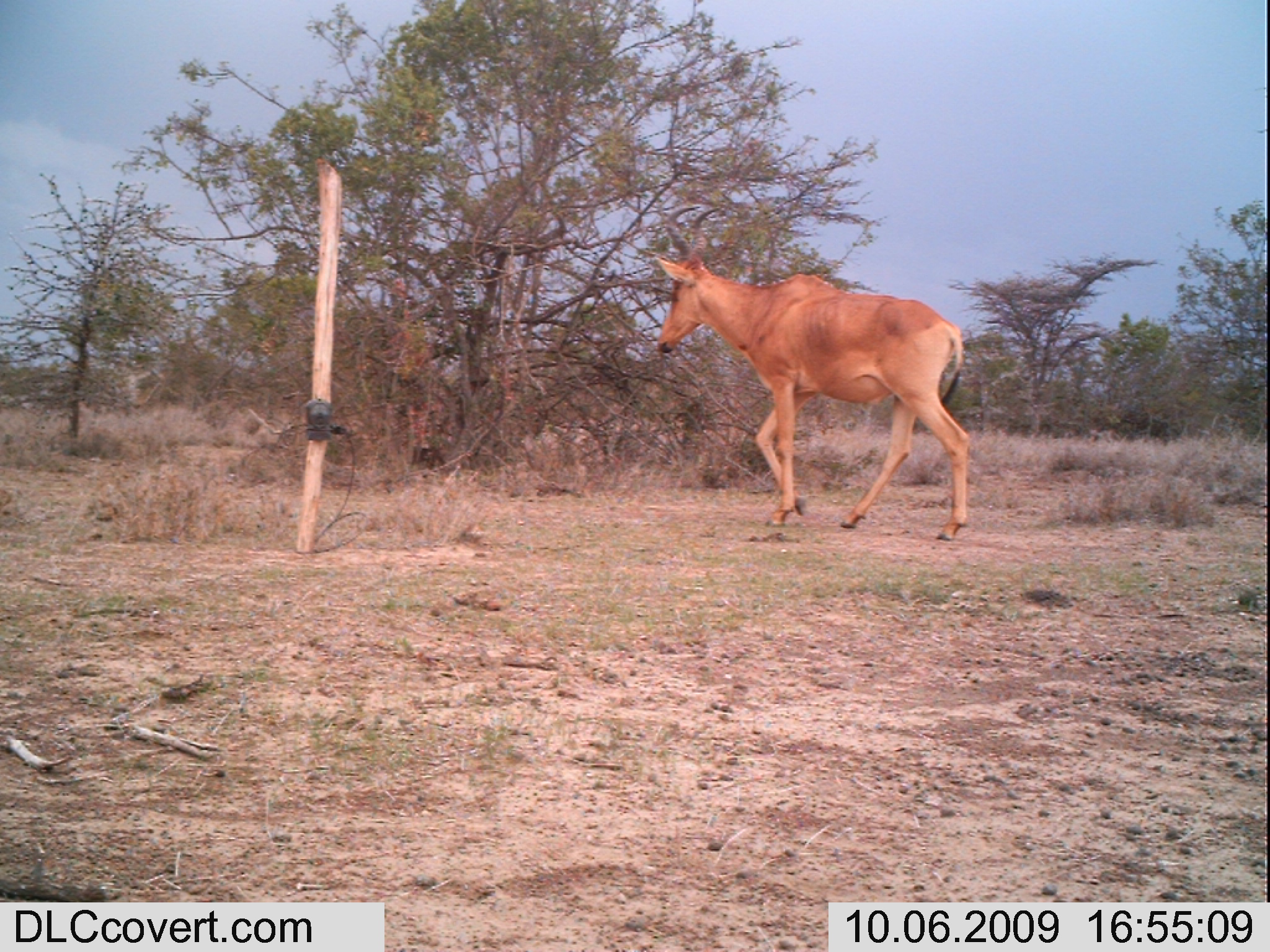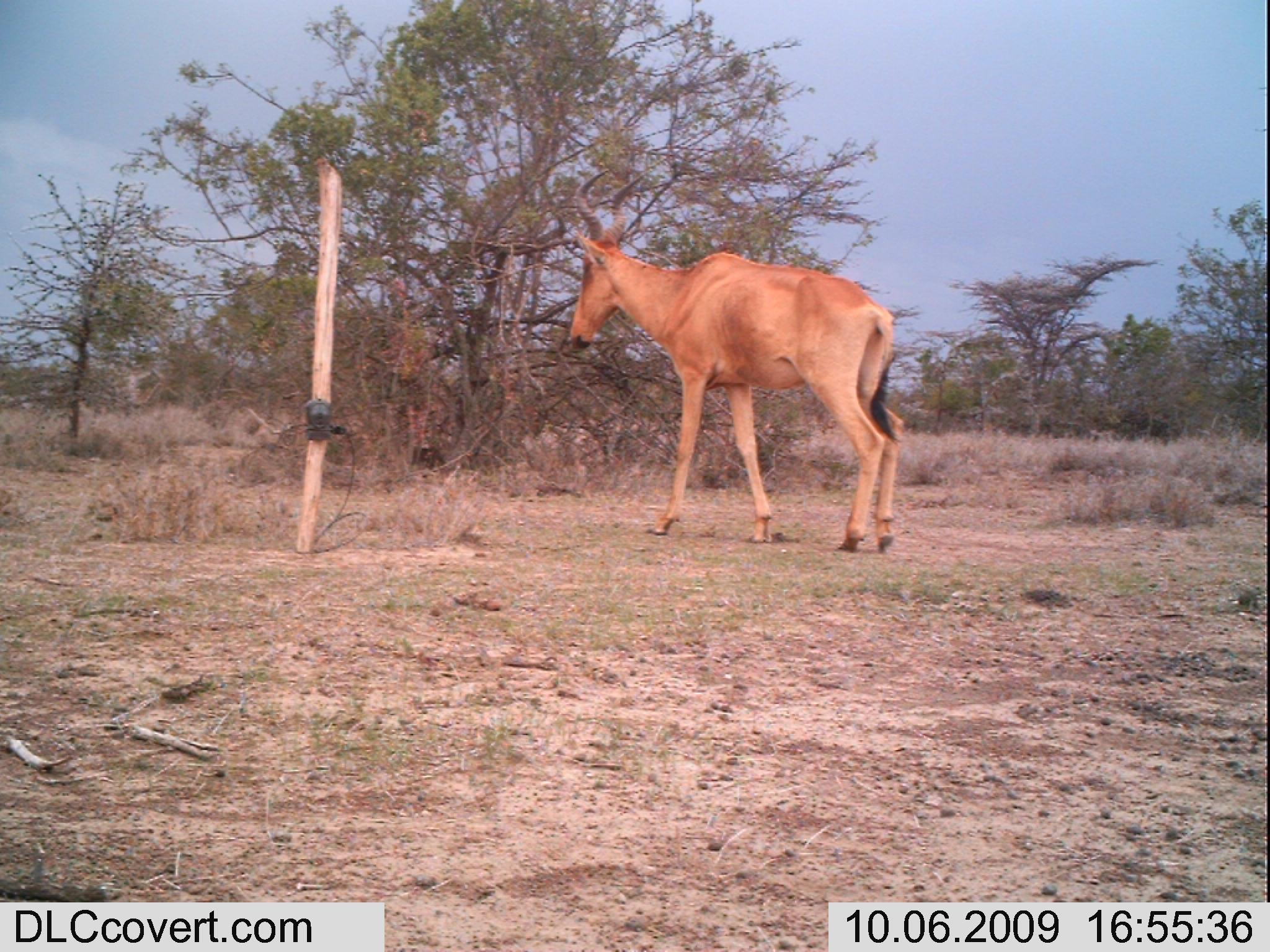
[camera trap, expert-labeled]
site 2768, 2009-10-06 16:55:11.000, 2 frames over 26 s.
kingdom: Animalia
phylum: Chordata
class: Mammalia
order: Artiodactyla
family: Bovidae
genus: Alcelaphus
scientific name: Alcelaphus buselaphus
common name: hartebeest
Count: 1.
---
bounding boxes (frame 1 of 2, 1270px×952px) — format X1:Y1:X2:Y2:
alcelaphus buselaphus: 643:199:978:546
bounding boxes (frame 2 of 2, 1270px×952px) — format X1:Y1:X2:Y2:
alcelaphus buselaphus: 561:162:906:560